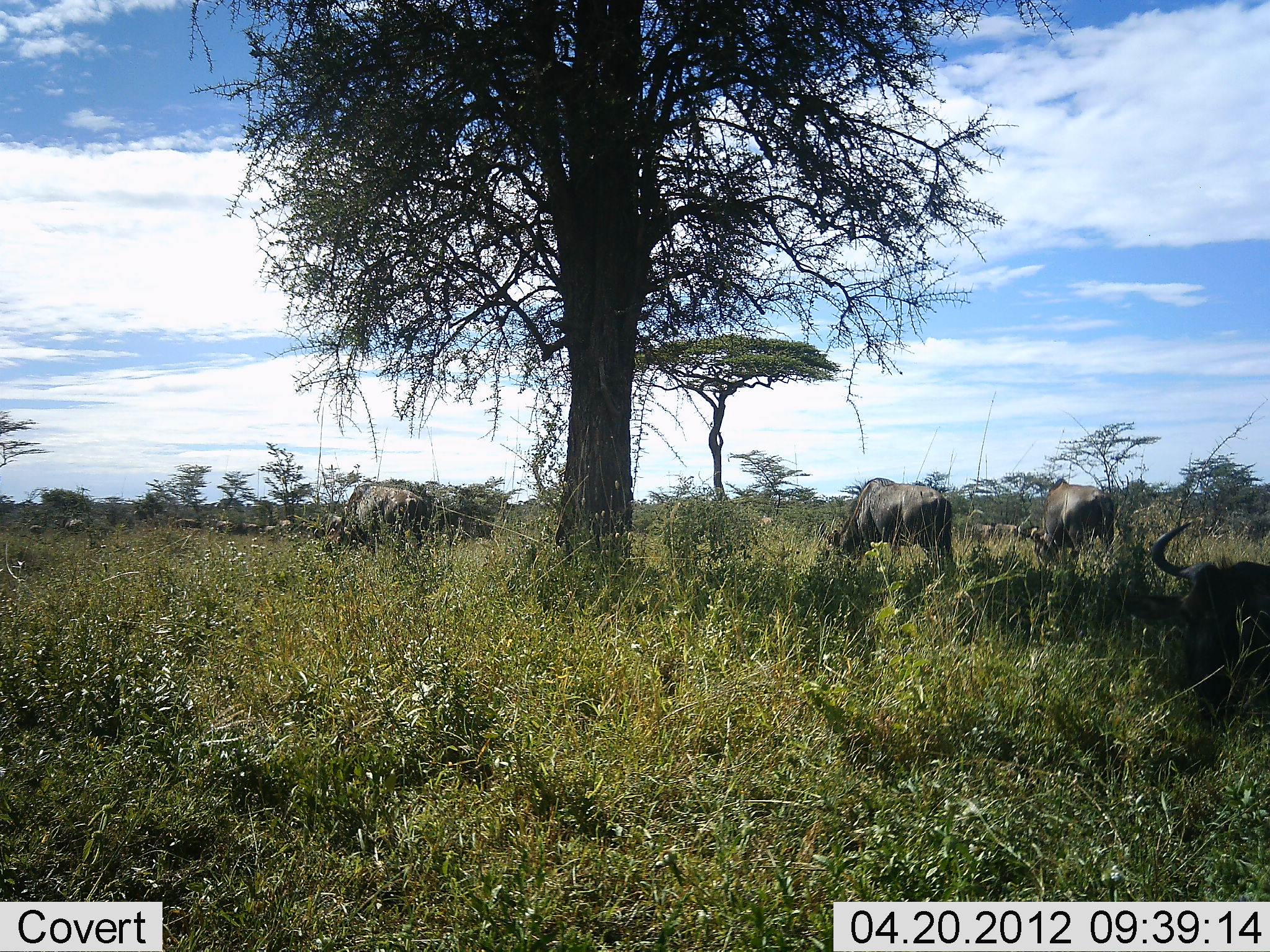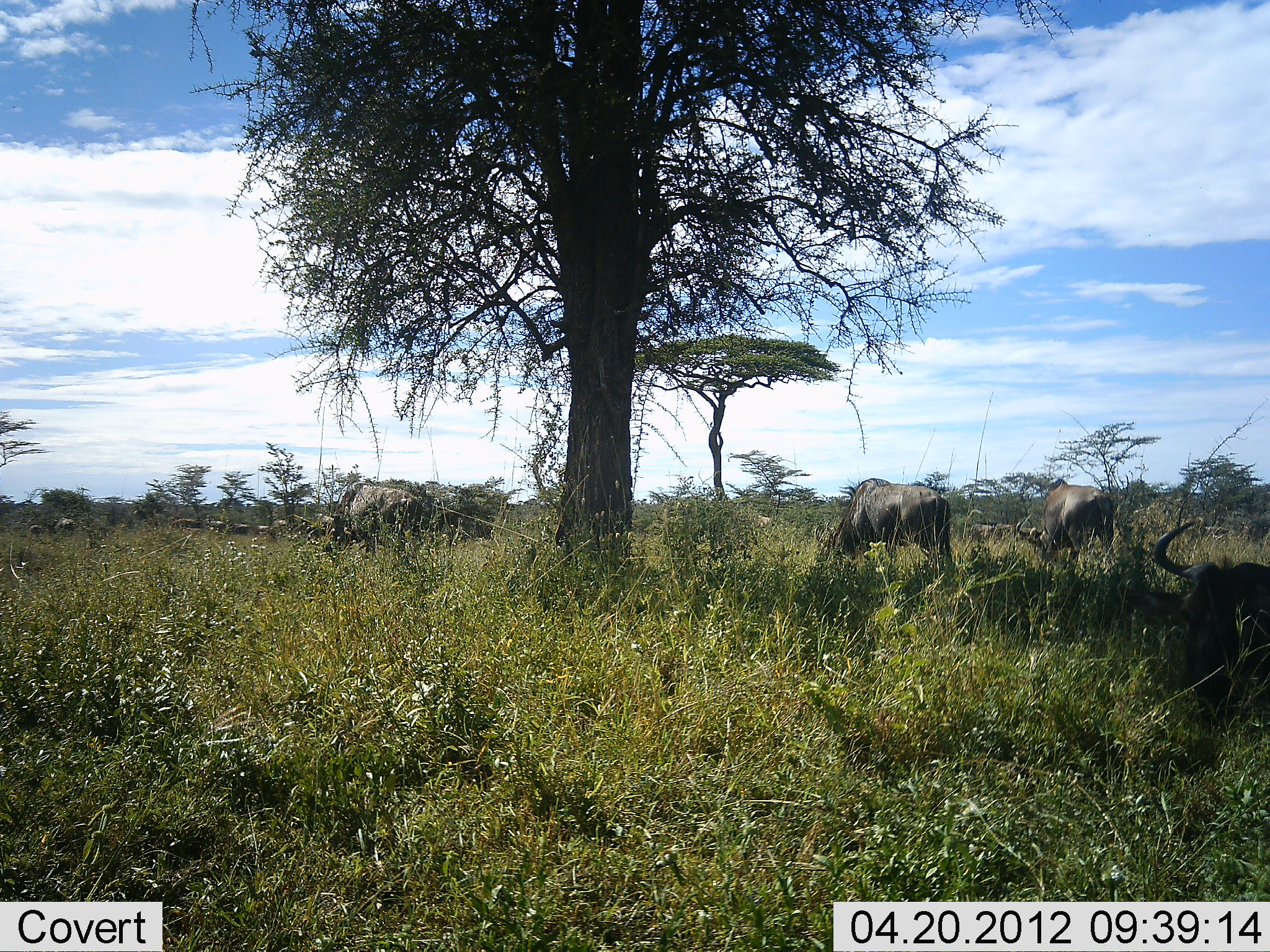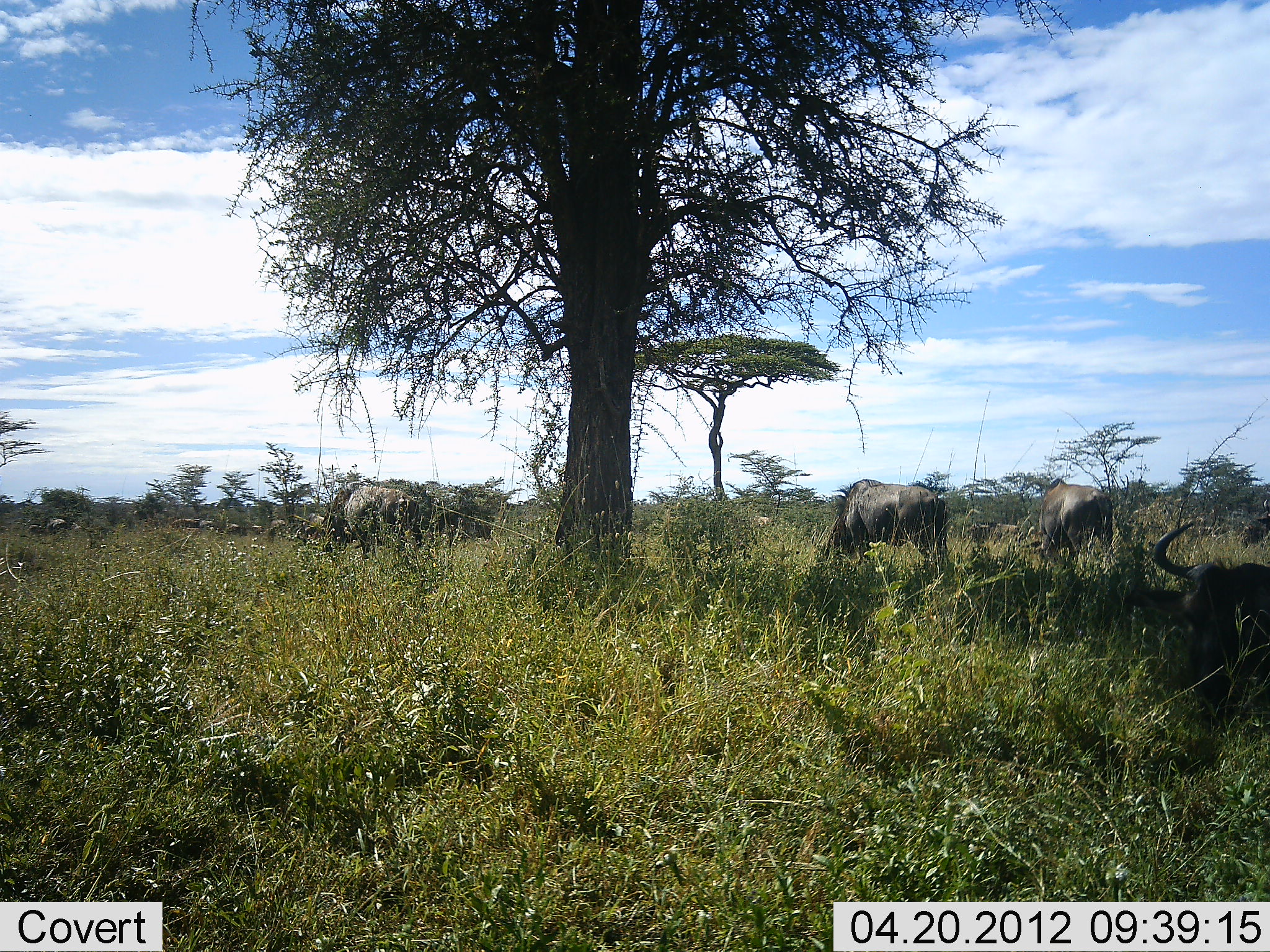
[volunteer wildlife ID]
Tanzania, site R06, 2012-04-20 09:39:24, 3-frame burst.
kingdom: Animalia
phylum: Chordata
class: Mammalia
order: Artiodactyla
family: Bovidae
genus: Connochaetes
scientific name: Connochaetes taurinus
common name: blue wildebeest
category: wildebeest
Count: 11-50.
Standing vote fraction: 28%.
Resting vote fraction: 67%.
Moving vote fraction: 44%.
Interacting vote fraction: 0%.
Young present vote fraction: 0%.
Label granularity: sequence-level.